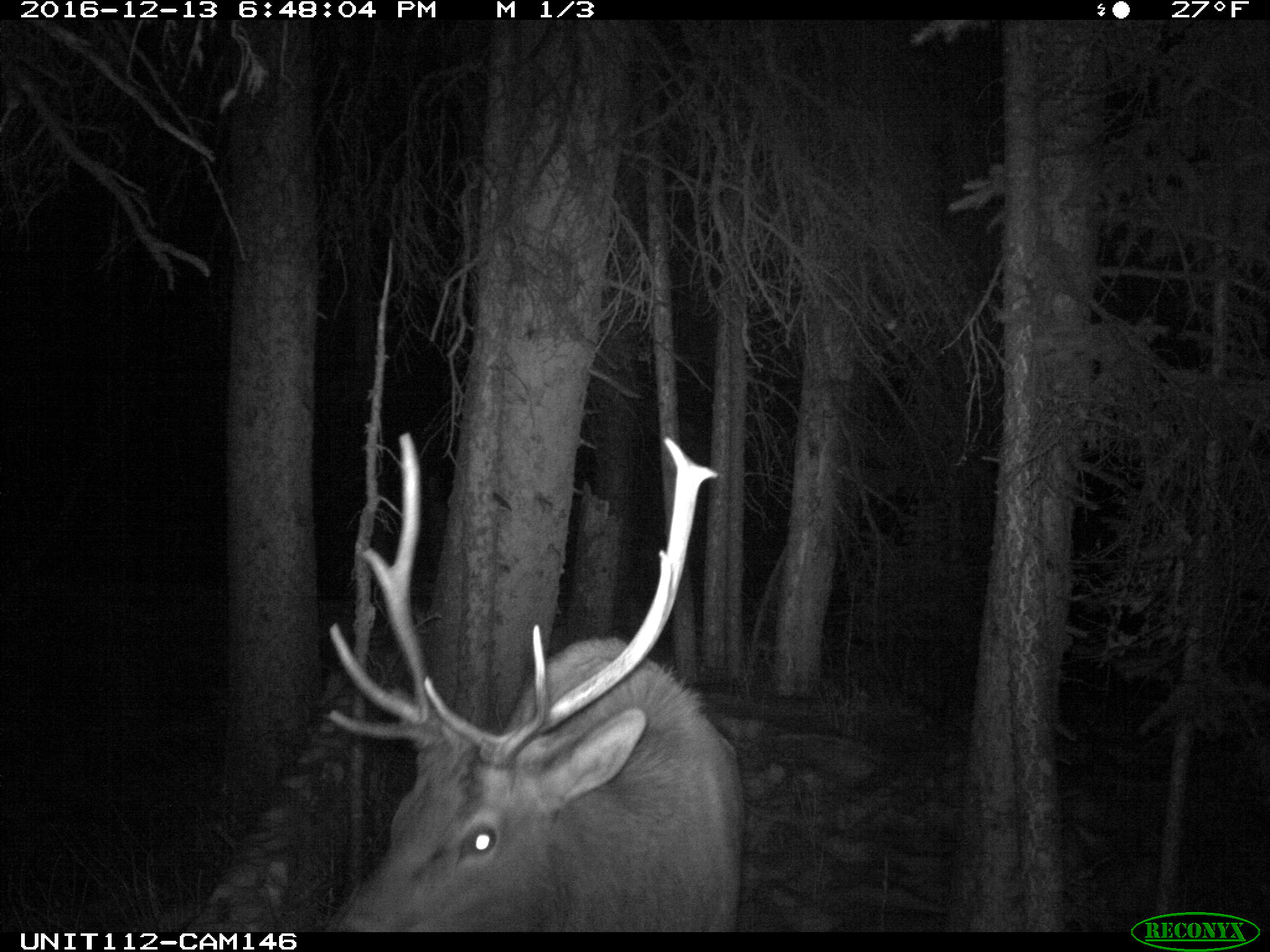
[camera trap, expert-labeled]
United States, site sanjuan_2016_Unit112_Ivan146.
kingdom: Animalia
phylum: Chordata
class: Mammalia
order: Artiodactyla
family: Cervidae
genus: Cervus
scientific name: Cervus elaphus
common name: red deer